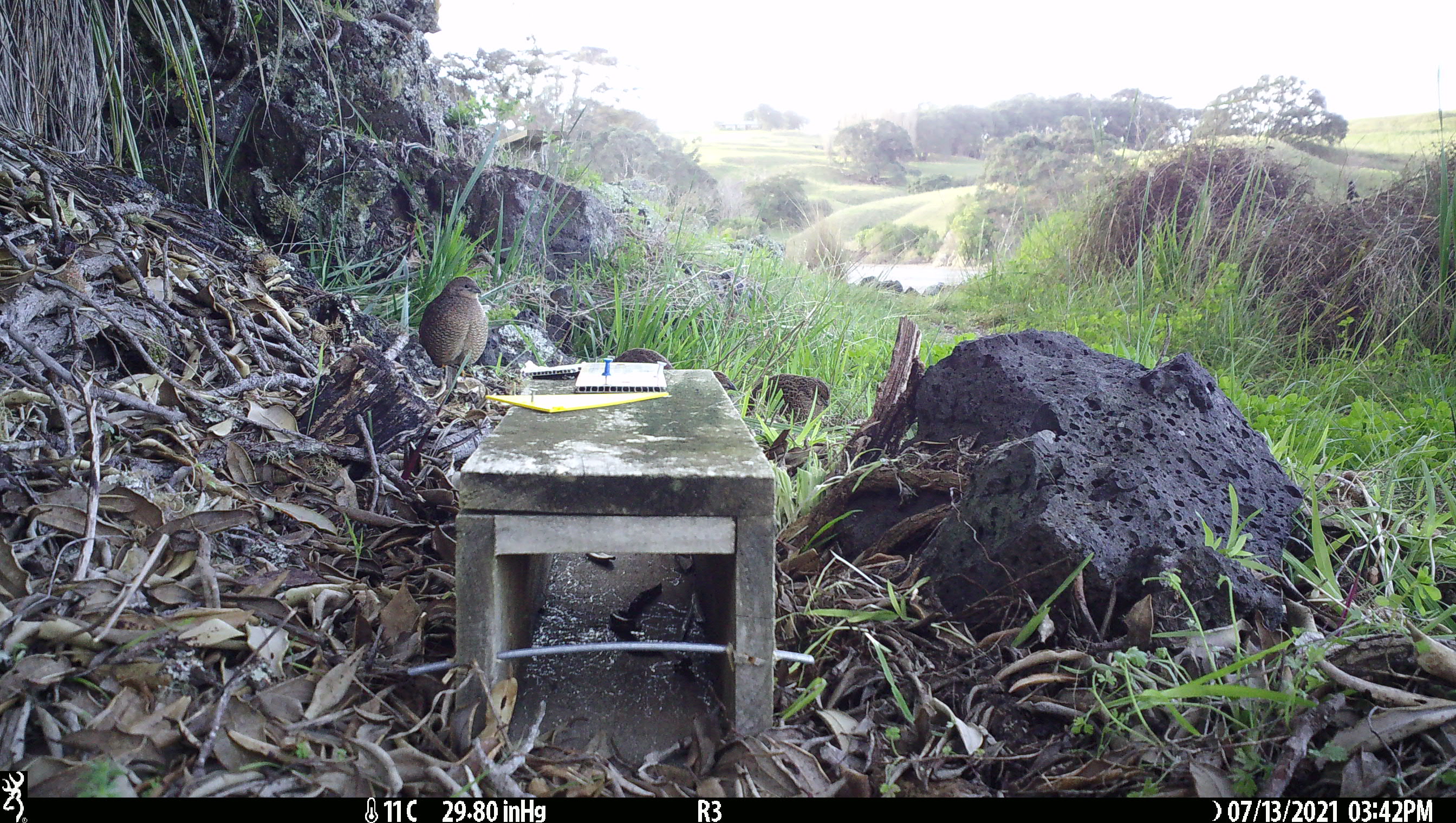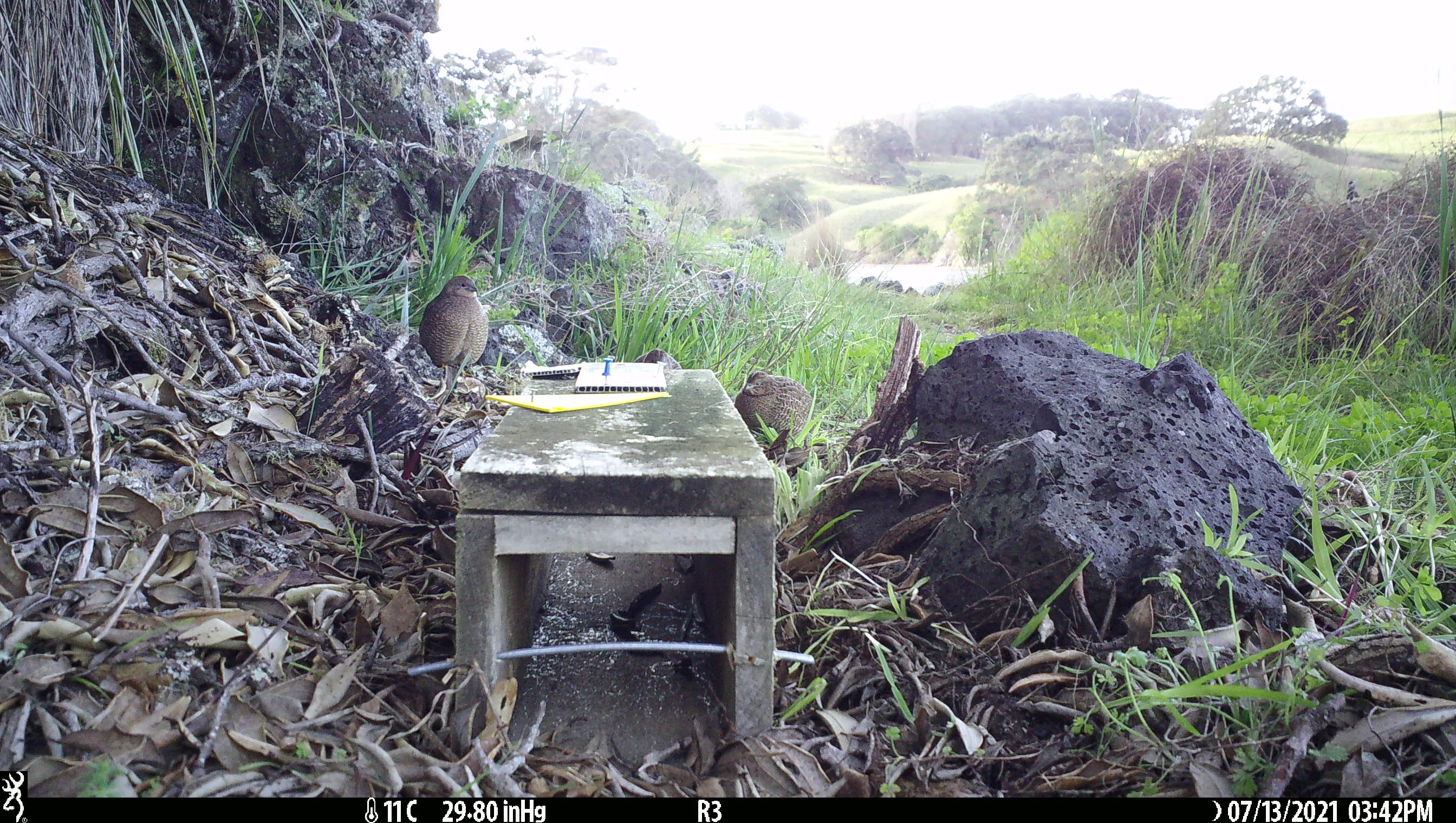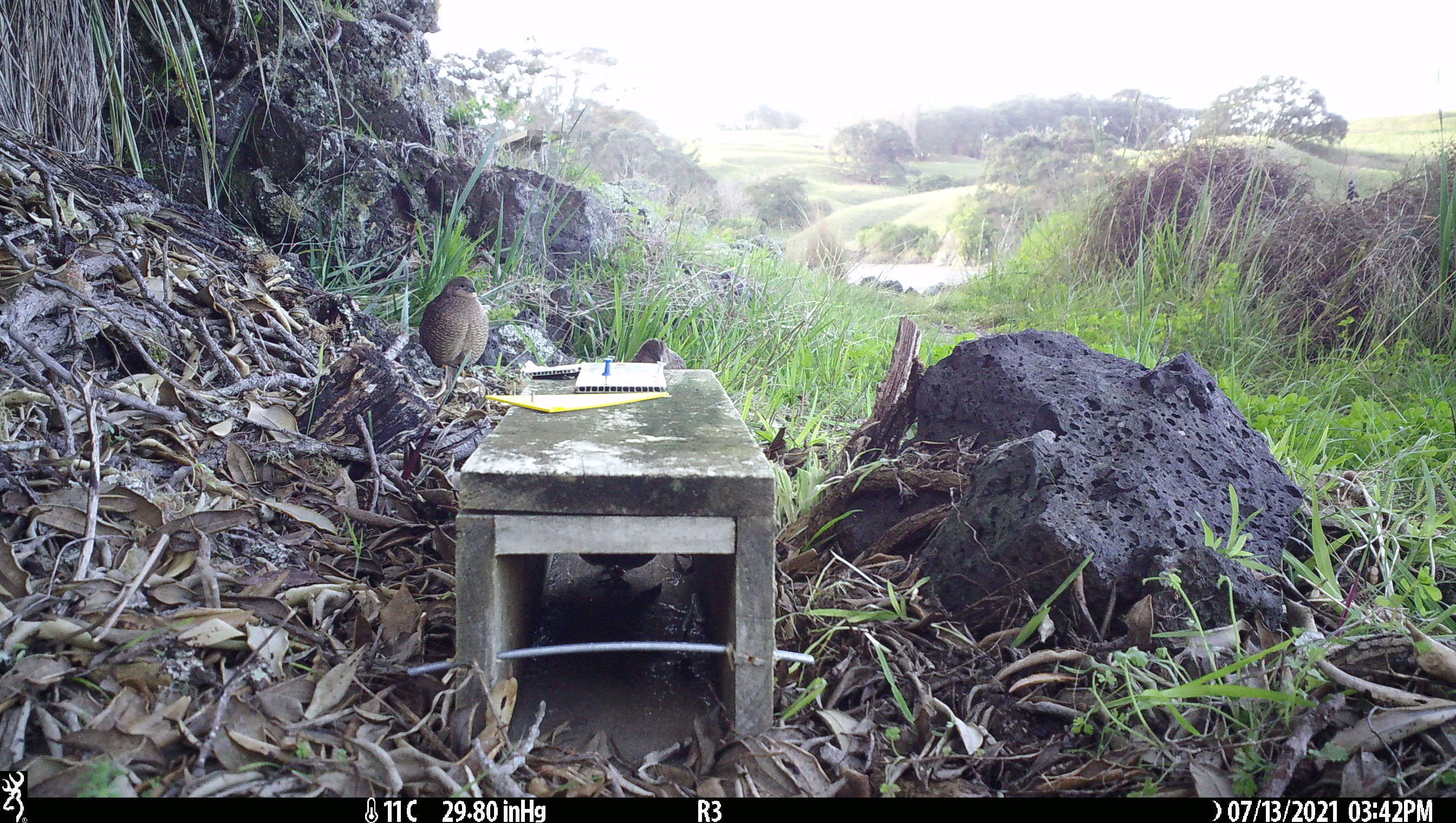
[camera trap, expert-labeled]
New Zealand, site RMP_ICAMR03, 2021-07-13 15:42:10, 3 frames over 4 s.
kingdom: Animalia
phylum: Chordata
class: Aves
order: Galliformes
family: Phasianidae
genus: Synoicus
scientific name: Synoicus ypsilophorus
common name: brown quail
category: quail brown